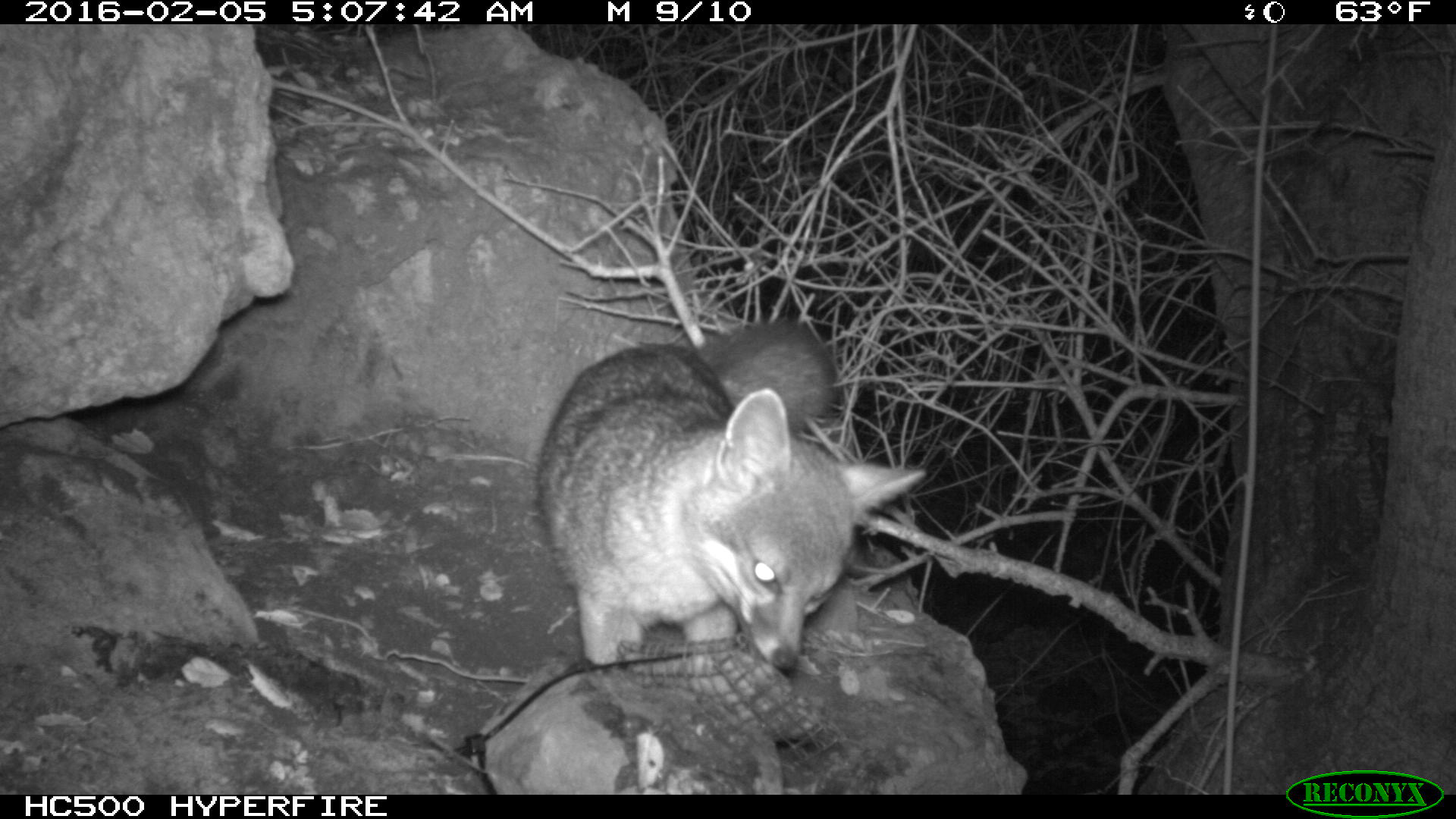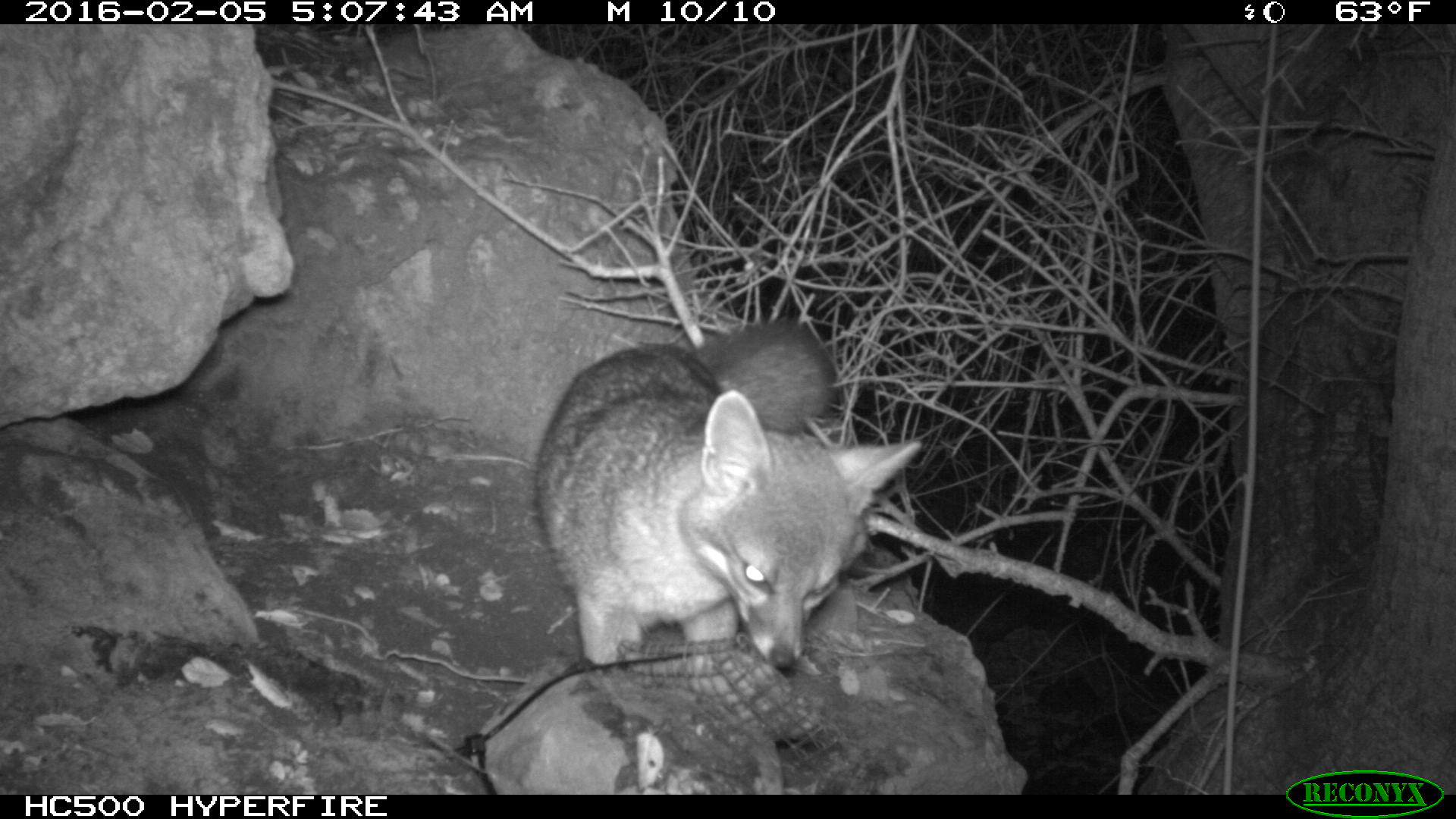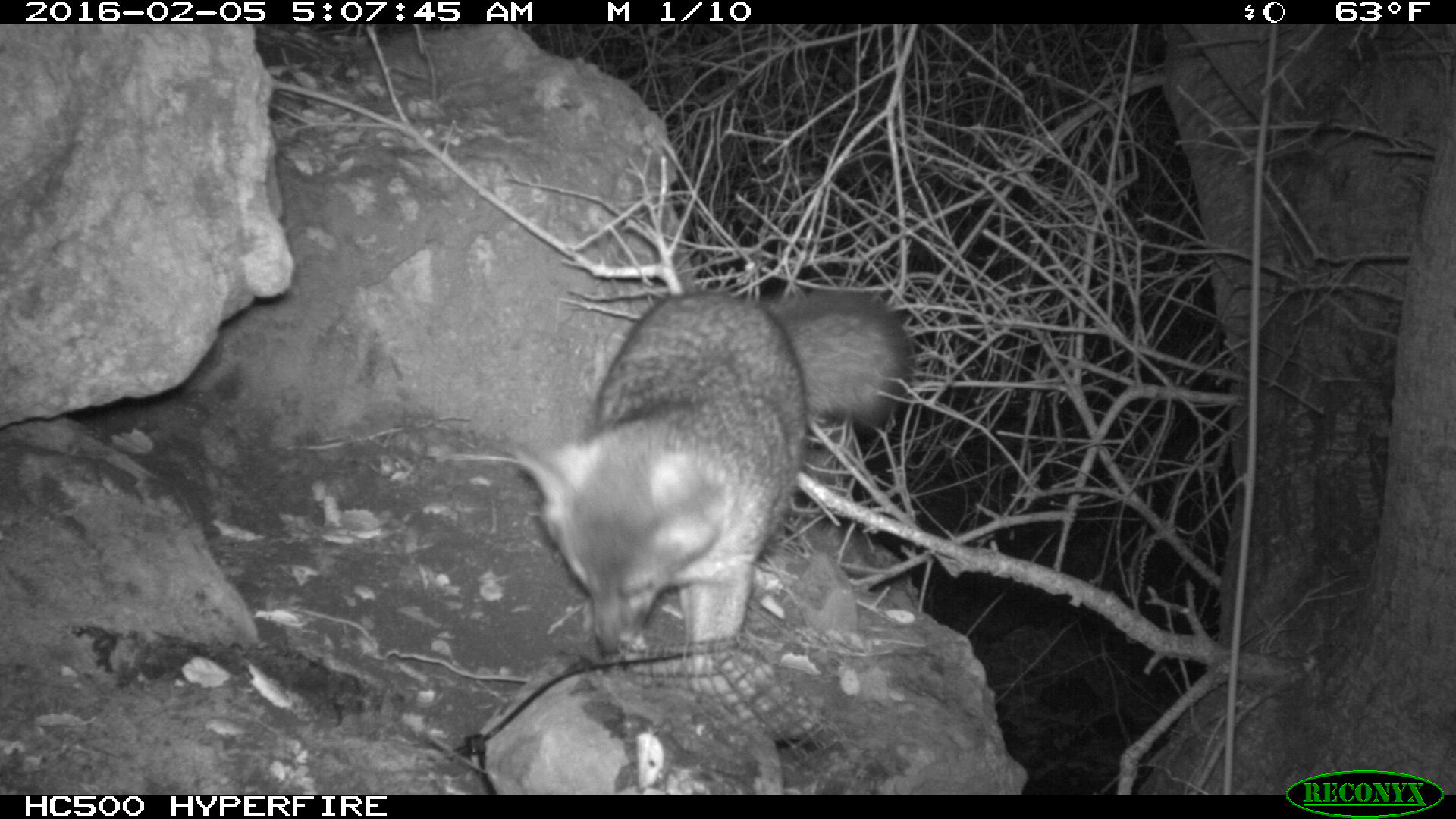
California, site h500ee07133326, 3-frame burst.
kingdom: Animalia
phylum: Chordata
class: Mammalia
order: Carnivora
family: Canidae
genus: Urocyon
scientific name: Urocyon littoralis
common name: island fox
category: fox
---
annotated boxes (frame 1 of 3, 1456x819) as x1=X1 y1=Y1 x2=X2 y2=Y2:
fox: x1=539 y1=317 x2=926 y2=670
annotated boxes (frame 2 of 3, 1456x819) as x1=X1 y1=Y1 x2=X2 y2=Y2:
fox: x1=531 y1=321 x2=921 y2=670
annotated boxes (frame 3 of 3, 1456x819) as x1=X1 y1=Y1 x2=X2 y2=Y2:
fox: x1=514 y1=287 x2=909 y2=667